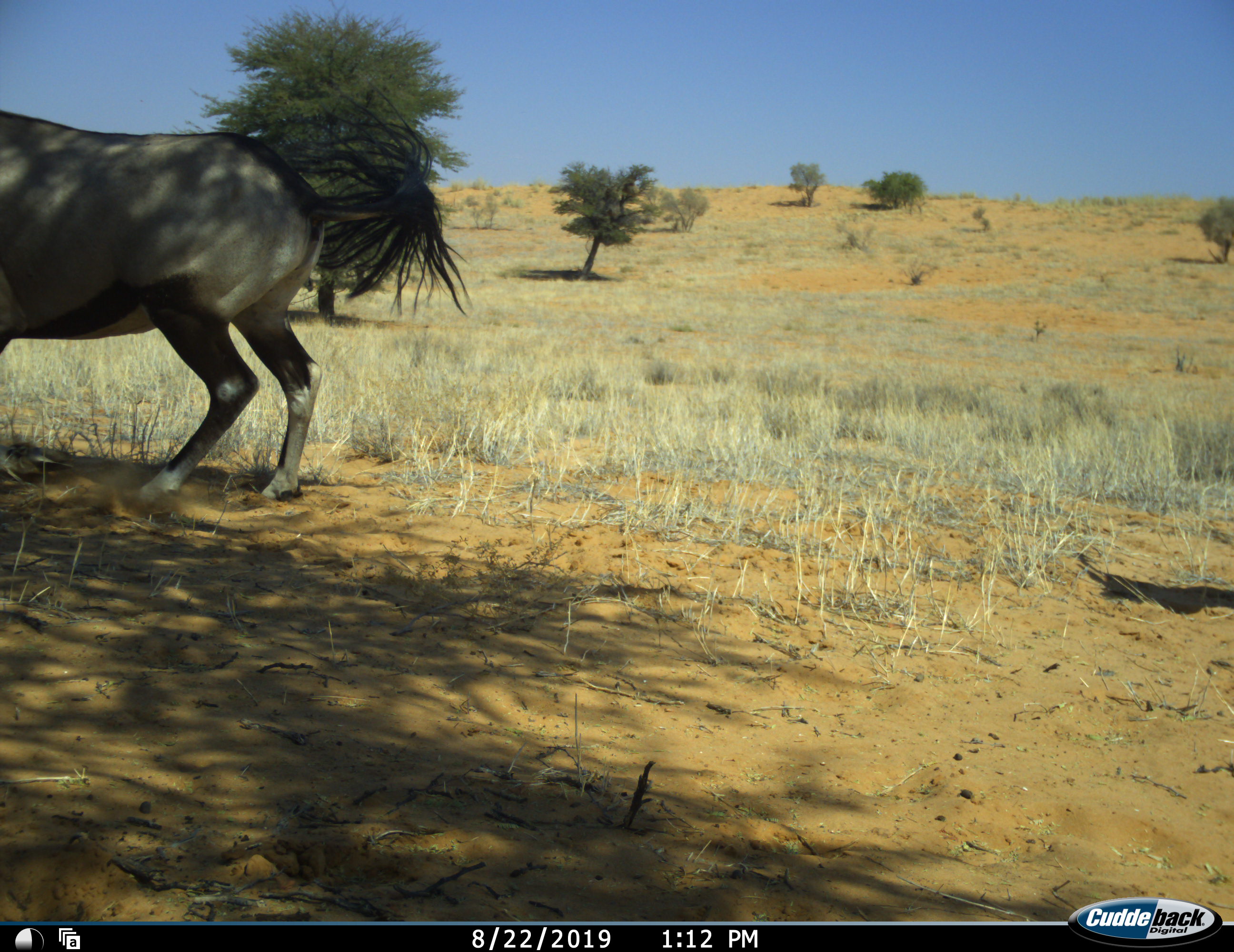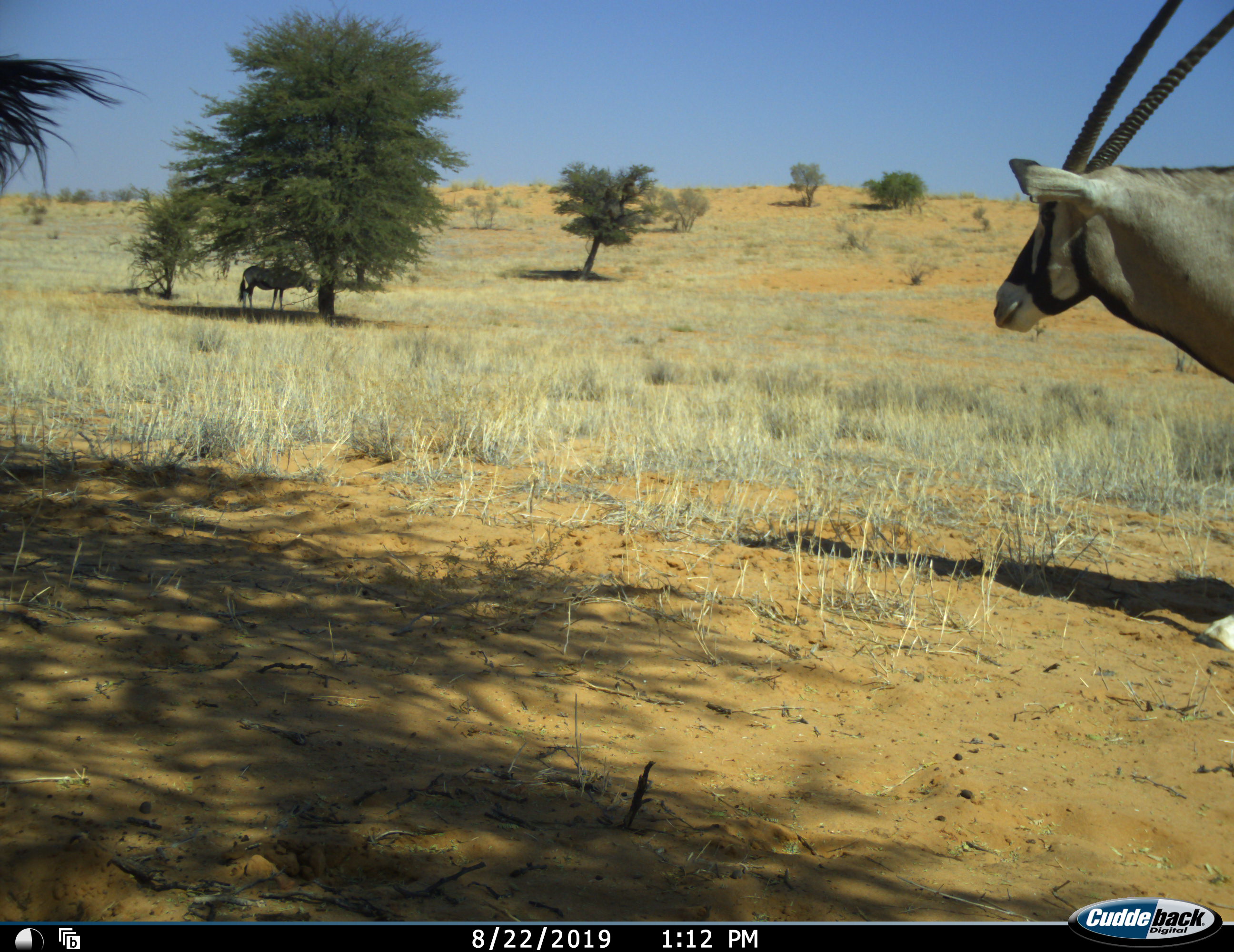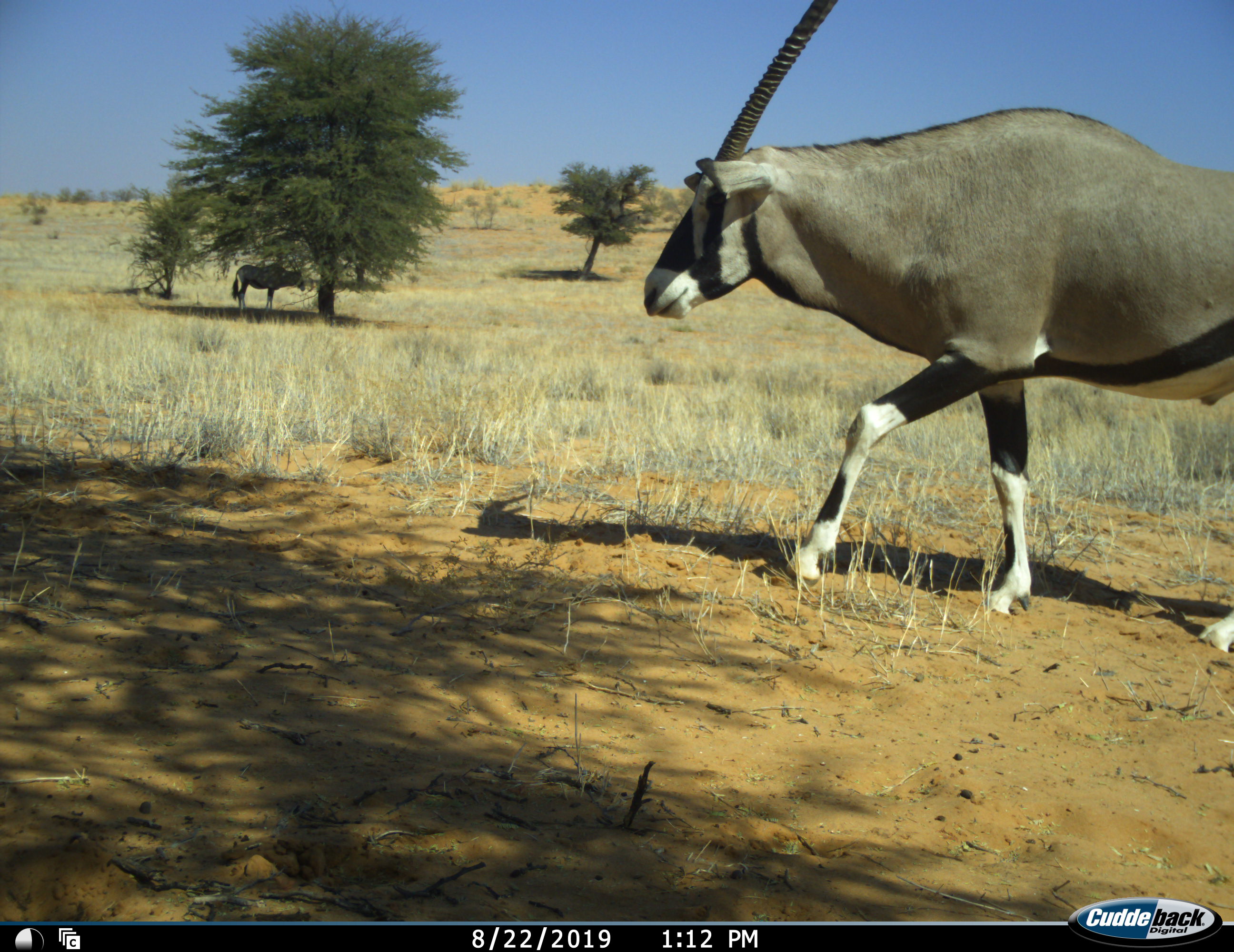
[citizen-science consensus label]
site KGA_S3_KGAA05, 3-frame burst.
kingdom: Animalia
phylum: Chordata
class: Mammalia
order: Artiodactyla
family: Bovidae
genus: Oryx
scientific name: Oryx gazella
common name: gemsbok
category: oryx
Oryx (gemsbok) (Oryx gazella), count 3. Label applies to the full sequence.